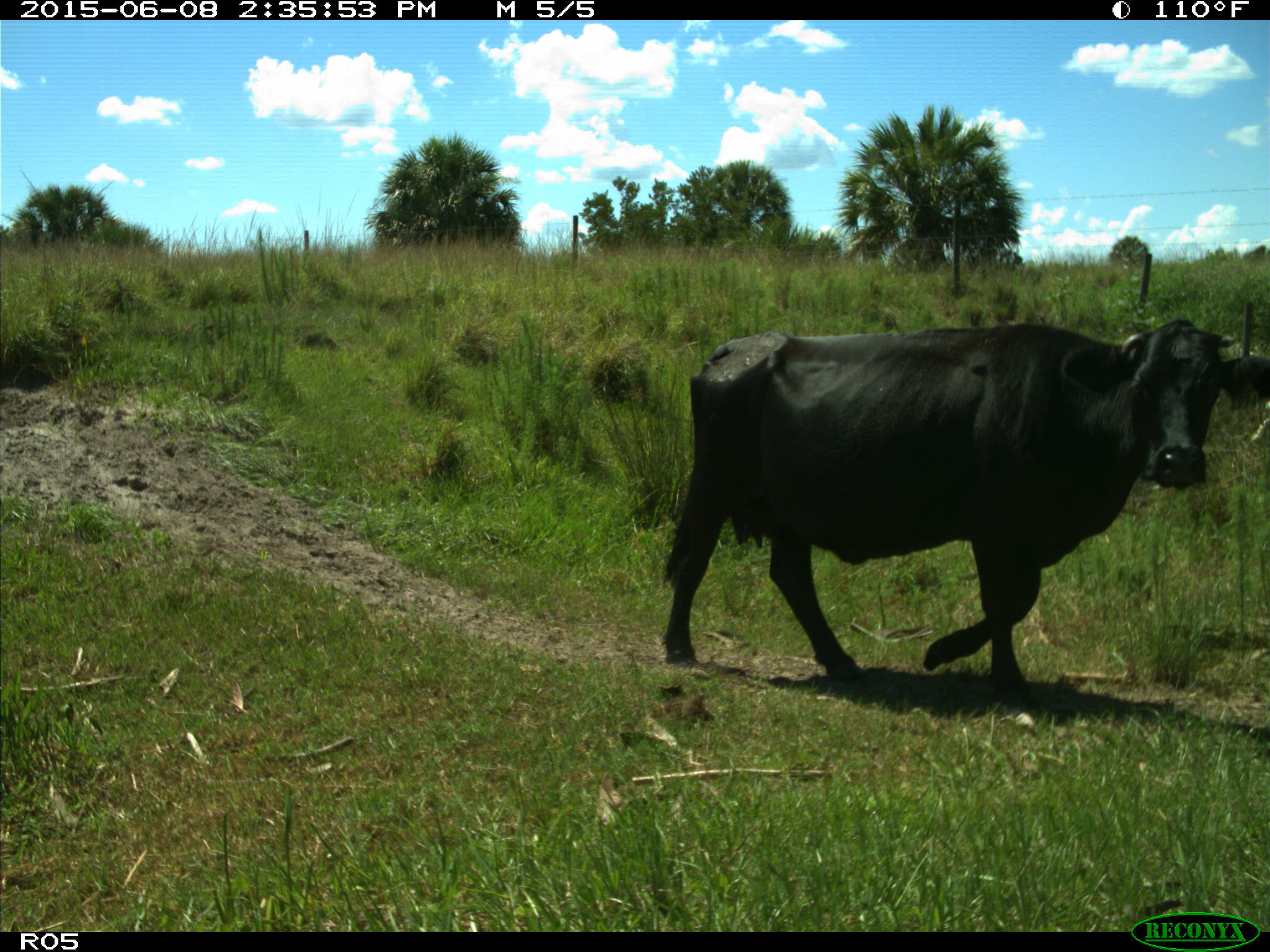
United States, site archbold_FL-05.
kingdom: Animalia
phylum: Chordata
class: Mammalia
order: Artiodactyla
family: Bovidae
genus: Bos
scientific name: Bos taurus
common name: domestic cow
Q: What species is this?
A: Bos taurus (domestic cow).